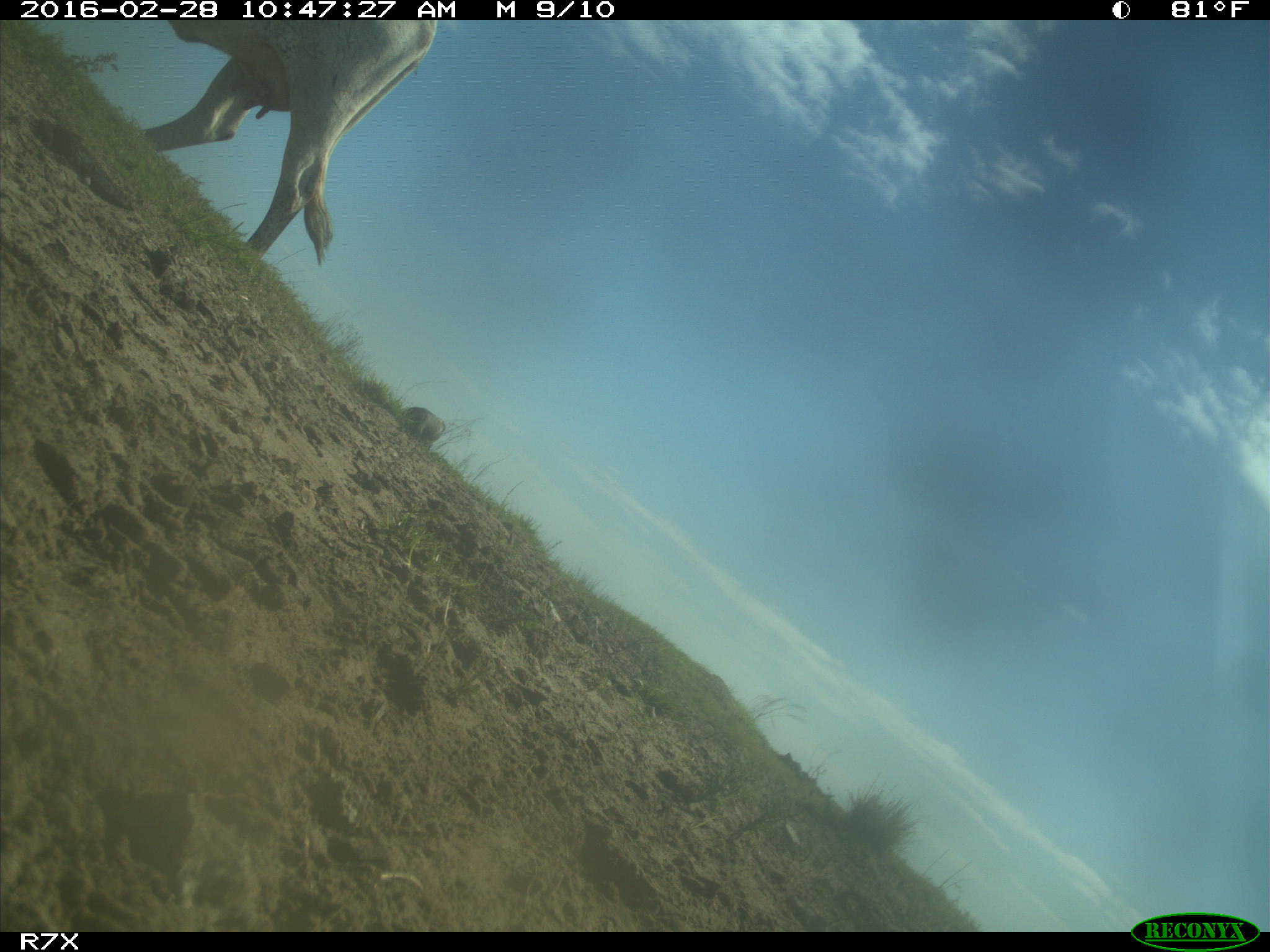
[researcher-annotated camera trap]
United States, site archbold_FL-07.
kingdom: Animalia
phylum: Chordata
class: Mammalia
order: Artiodactyla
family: Bovidae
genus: Bos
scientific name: Bos taurus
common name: domestic cow